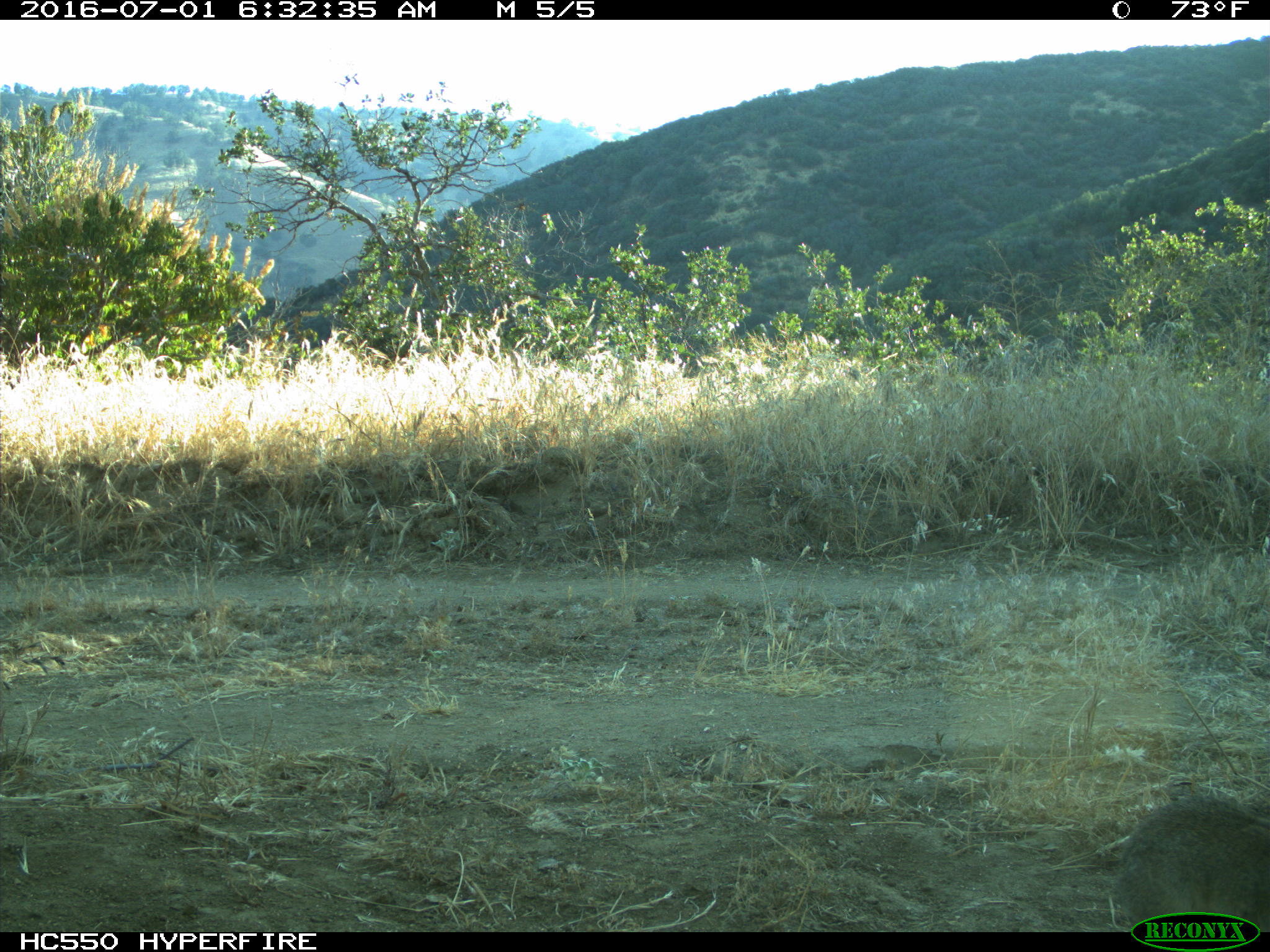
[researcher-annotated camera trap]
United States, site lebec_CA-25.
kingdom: Animalia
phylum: Chordata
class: Mammalia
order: Lagomorpha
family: Leporidae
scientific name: Leporidae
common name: rabbits and hares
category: unidentified rabbit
Unidentified rabbit (rabbits and hares) (Leporidae).